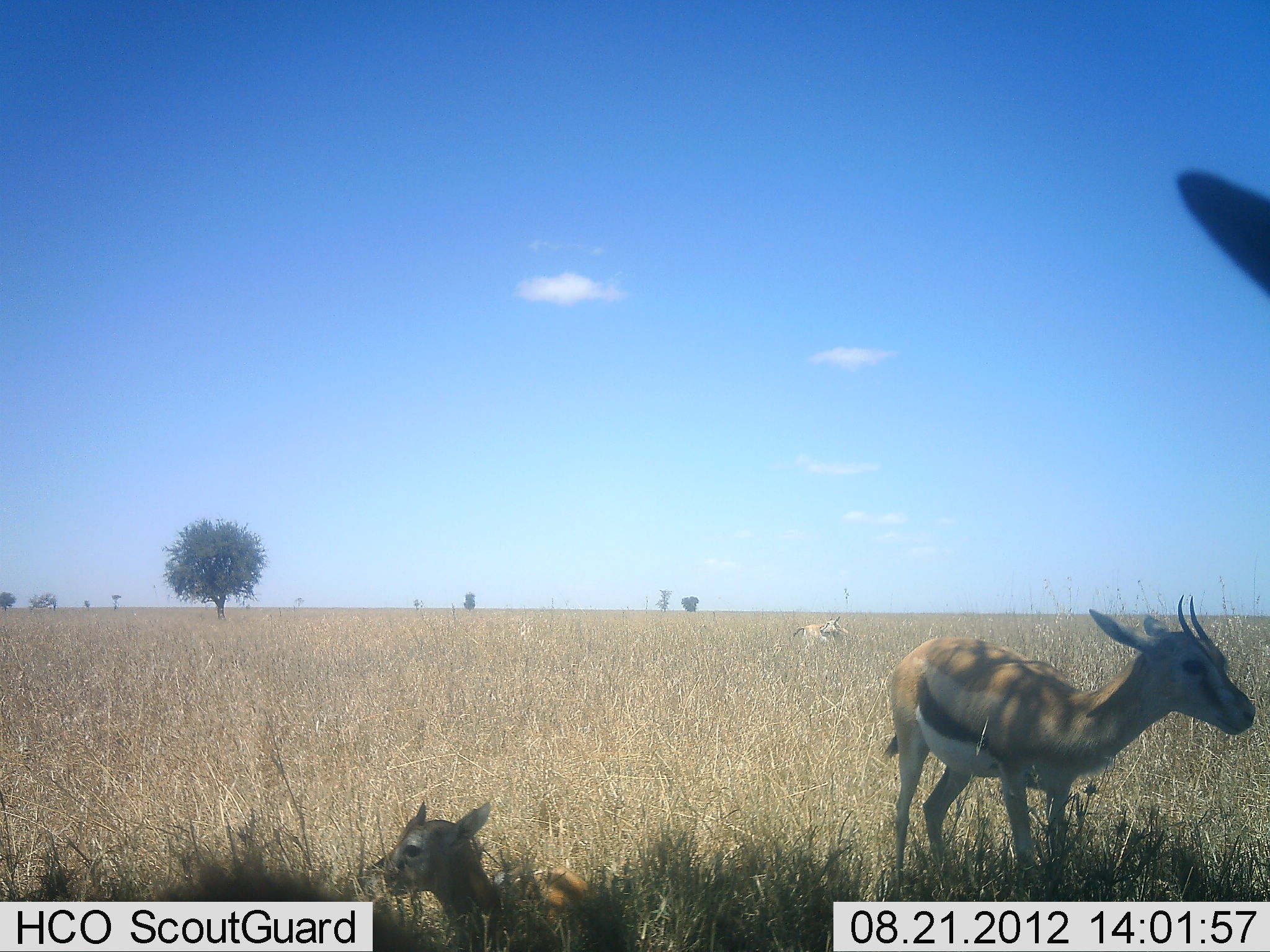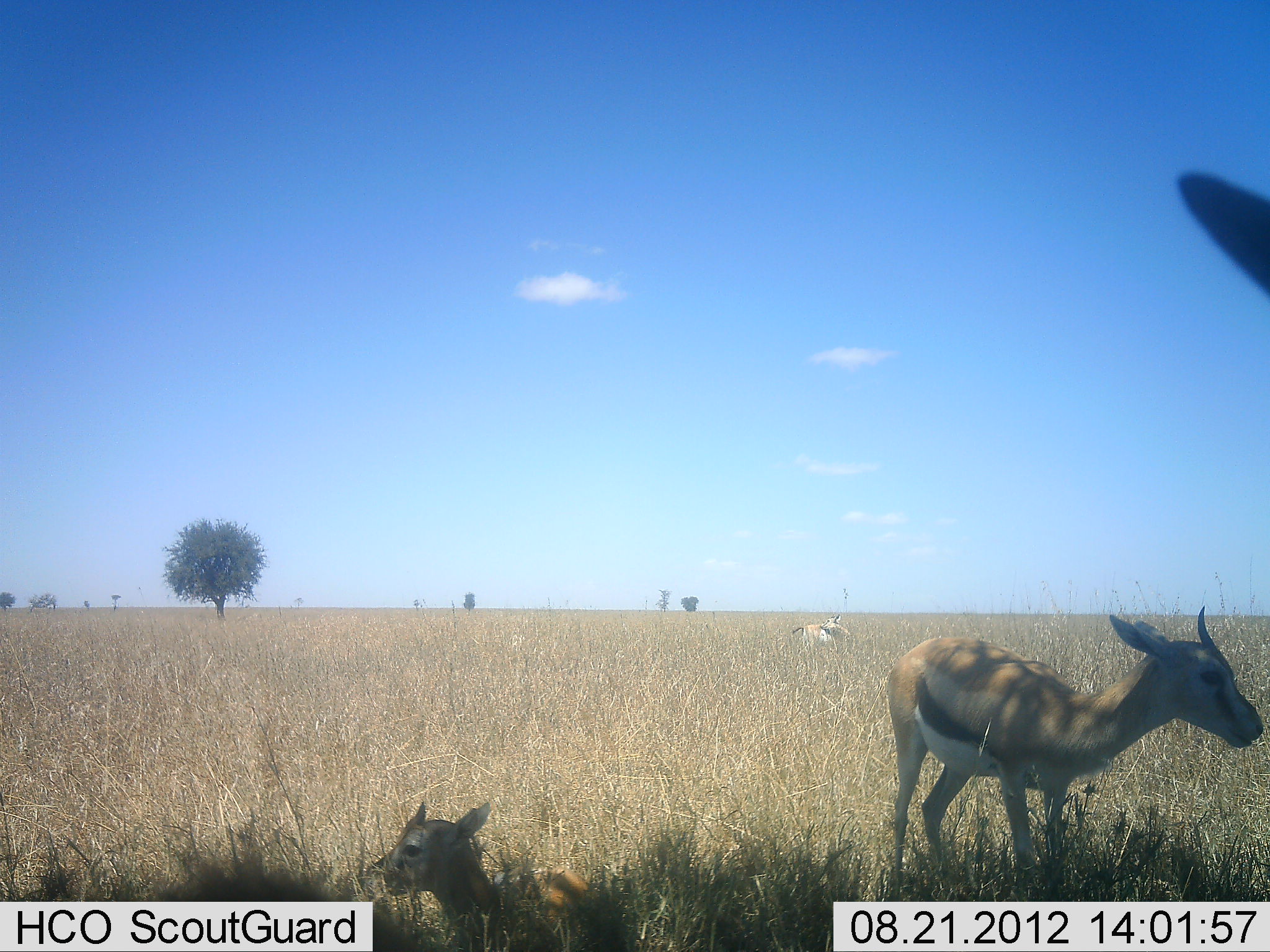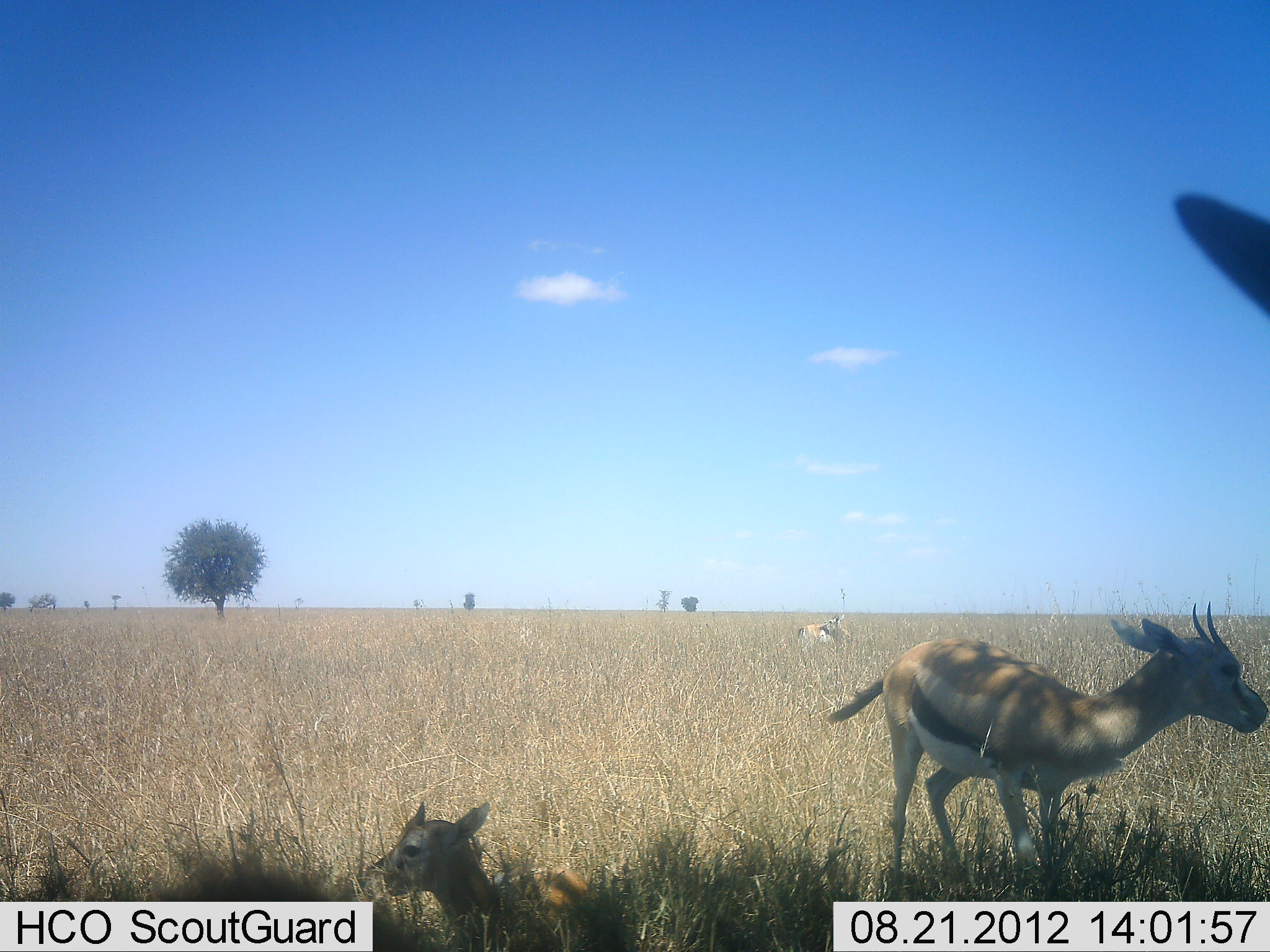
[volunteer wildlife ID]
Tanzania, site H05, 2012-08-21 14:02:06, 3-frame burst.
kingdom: Animalia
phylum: Chordata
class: Mammalia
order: Artiodactyla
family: Bovidae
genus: Eudorcas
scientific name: Eudorcas thomsonii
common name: thomson's gazelle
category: gazellethomsons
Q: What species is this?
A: Gazellethomsons (thomson's gazelle) (Eudorcas thomsonii).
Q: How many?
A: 4.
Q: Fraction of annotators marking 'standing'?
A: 70%.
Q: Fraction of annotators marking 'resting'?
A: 70%.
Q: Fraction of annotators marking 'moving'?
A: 10%.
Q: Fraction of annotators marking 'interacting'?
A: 0%.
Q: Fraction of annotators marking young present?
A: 30%.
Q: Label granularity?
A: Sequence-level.